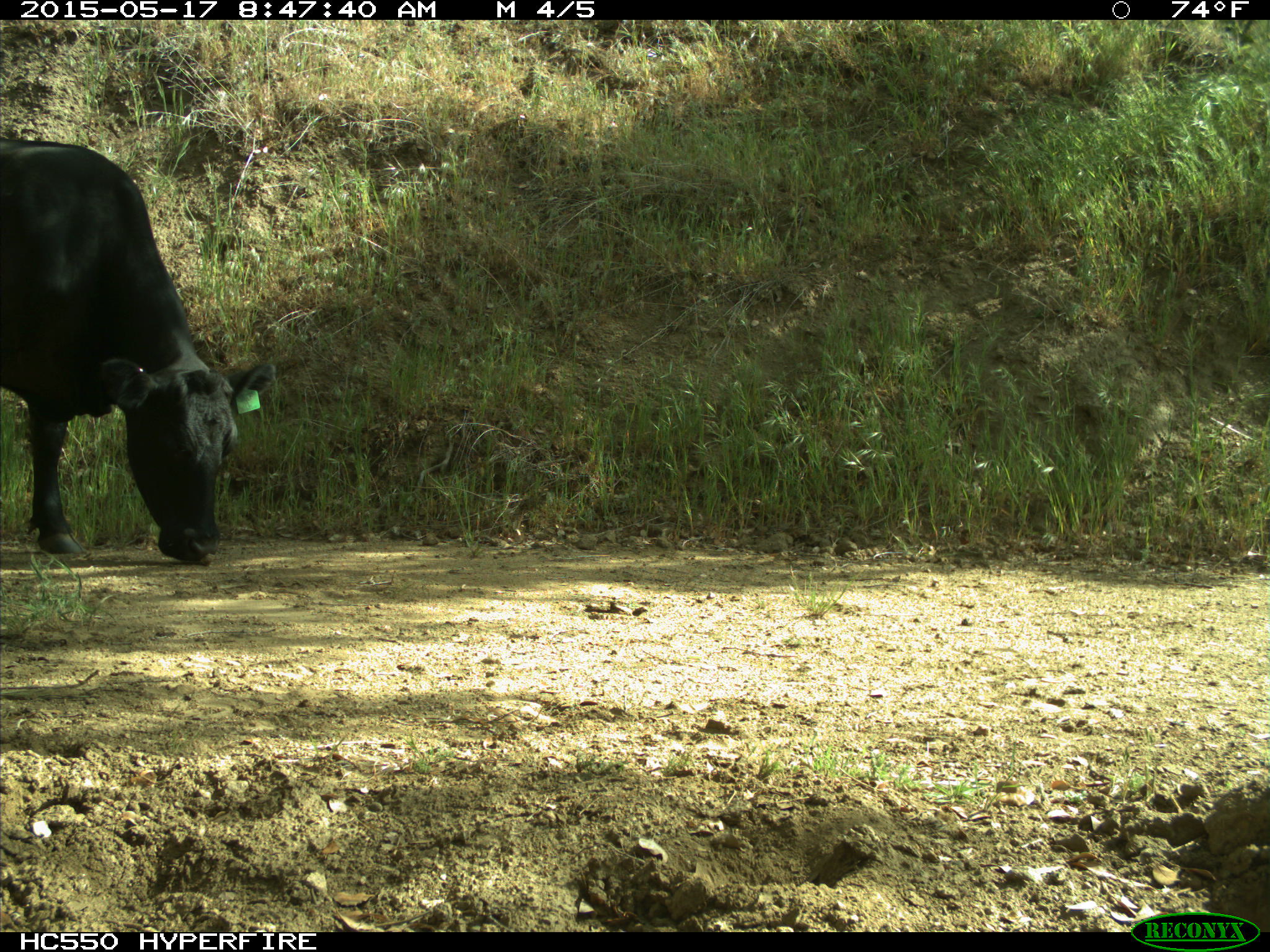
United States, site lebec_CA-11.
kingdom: Animalia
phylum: Chordata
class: Mammalia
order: Artiodactyla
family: Bovidae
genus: Bos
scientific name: Bos taurus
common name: domestic cow